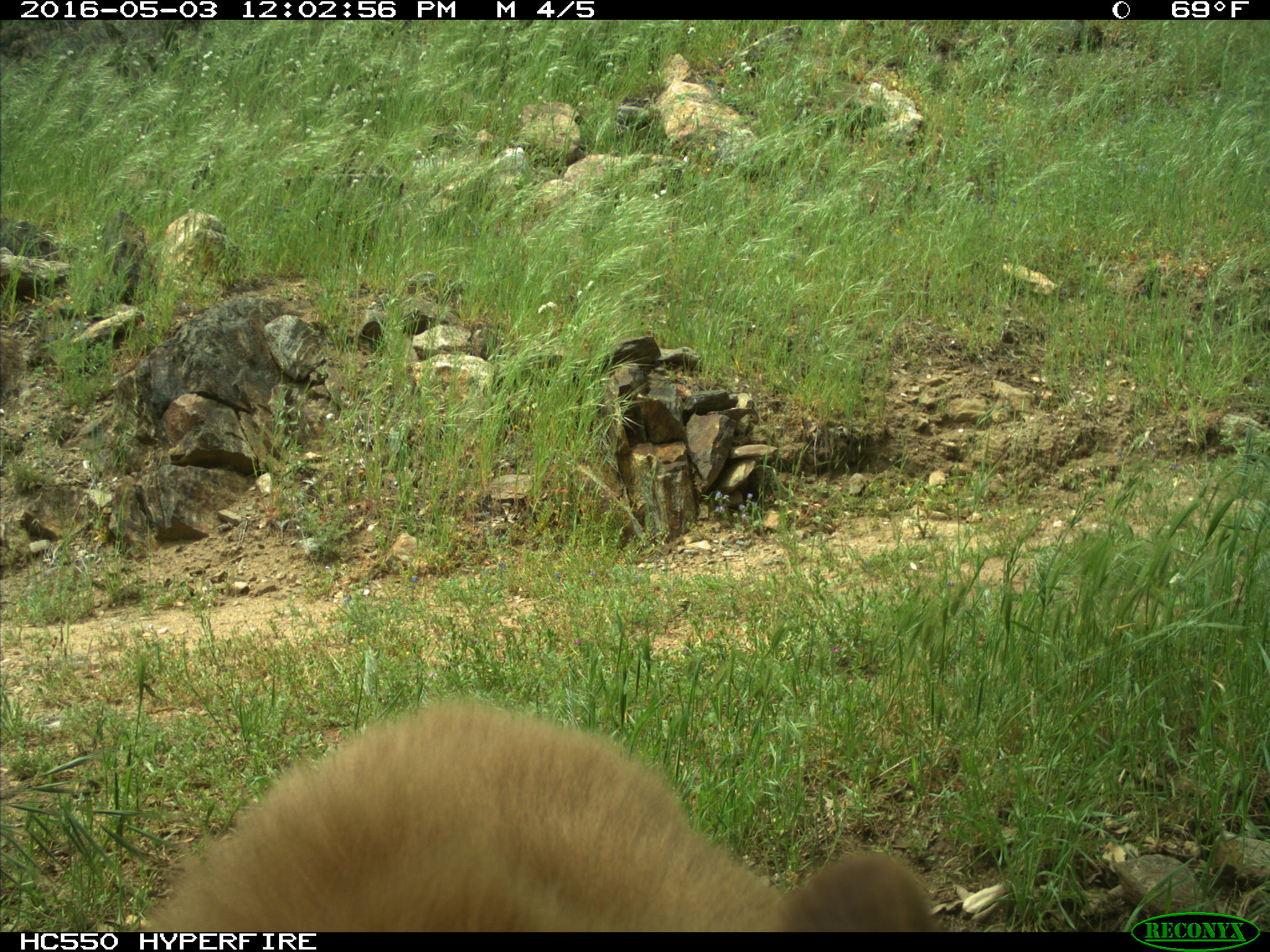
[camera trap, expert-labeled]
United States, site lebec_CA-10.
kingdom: Animalia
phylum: Chordata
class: Mammalia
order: Carnivora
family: Ursidae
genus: Ursus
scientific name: Ursus americanus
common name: american black bear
Ursus americanus (american black bear).